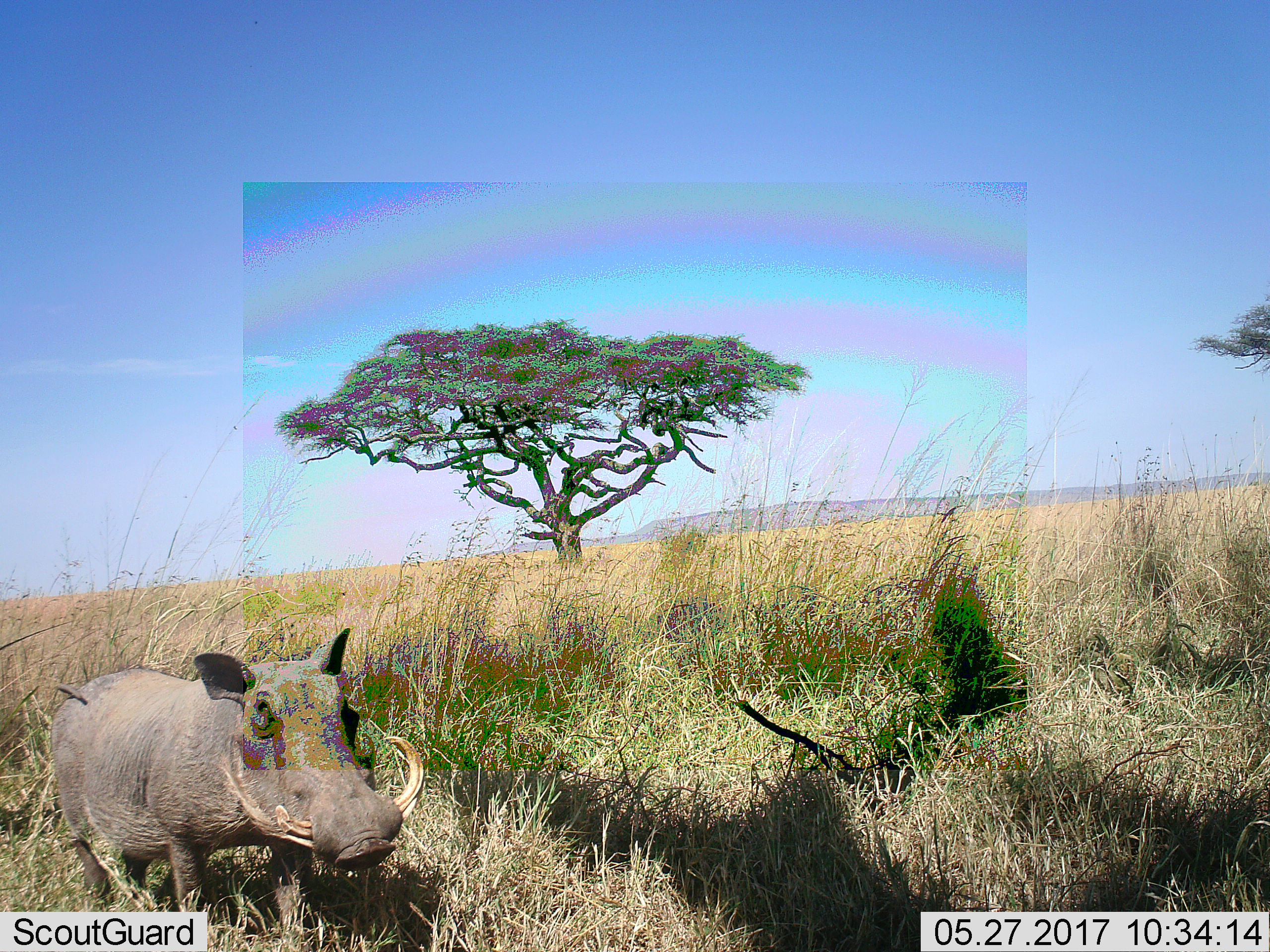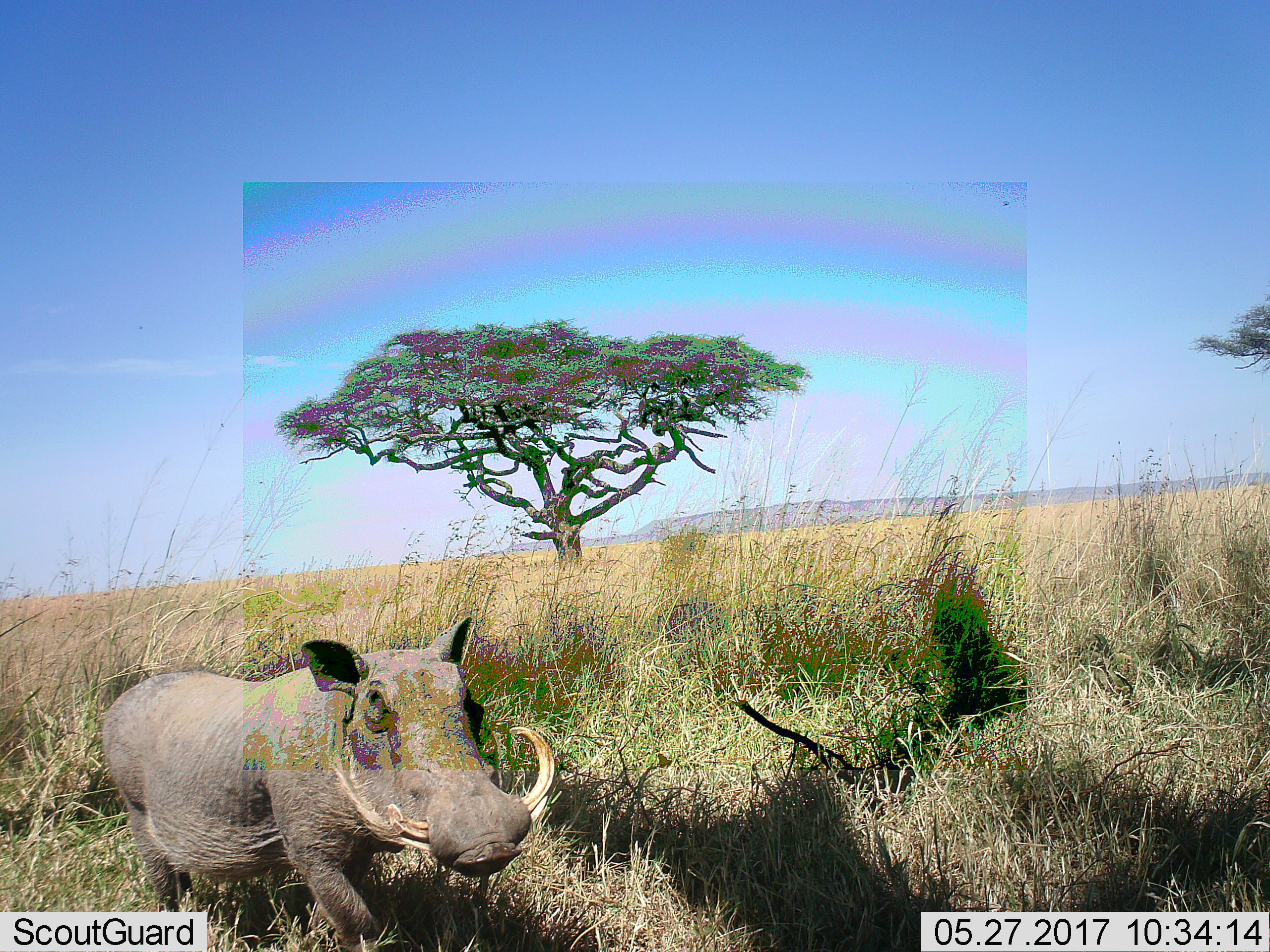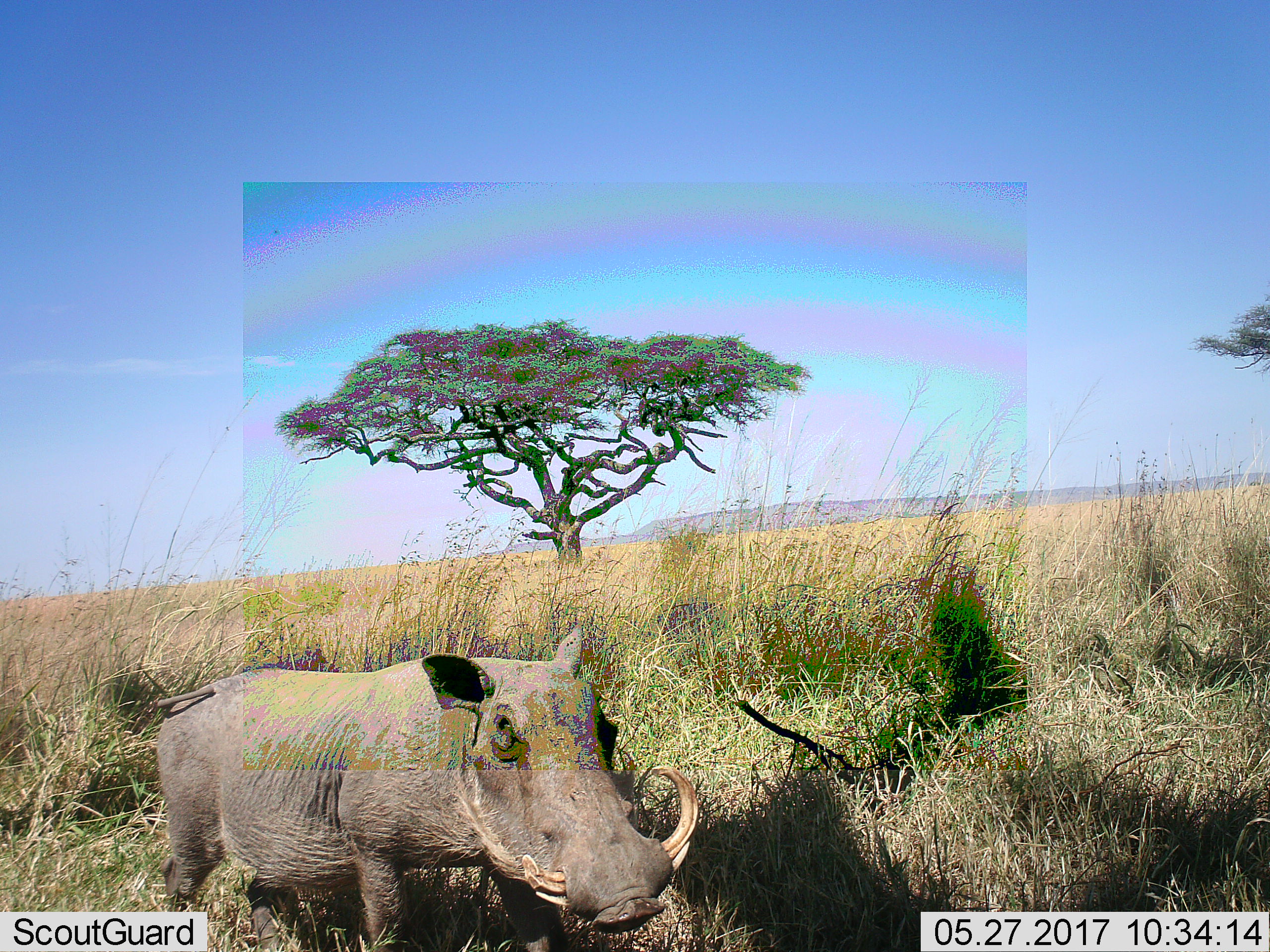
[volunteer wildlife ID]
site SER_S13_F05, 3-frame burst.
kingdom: Animalia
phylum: Chordata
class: Mammalia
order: Artiodactyla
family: Suidae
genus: Phacochoerus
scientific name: Phacochoerus africanus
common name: warthog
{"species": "warthog (Phacochoerus africanus)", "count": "1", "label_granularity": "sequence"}